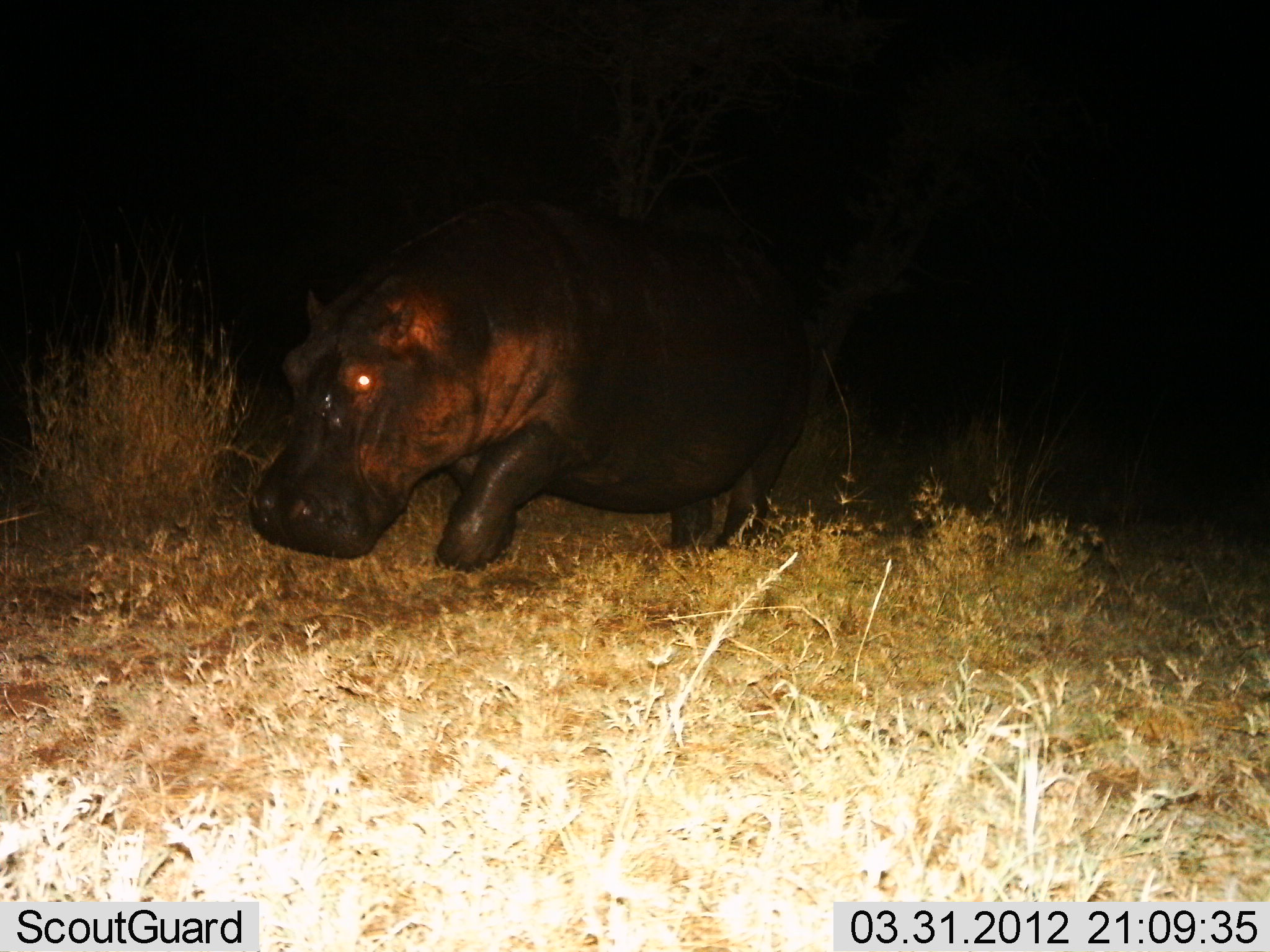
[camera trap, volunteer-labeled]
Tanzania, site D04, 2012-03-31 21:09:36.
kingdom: Animalia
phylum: Chordata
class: Mammalia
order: Artiodactyla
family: Hippopotamidae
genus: Hippopotamus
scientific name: Hippopotamus amphibius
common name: hippopotamus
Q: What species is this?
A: Hippopotamus (Hippopotamus amphibius).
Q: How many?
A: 1.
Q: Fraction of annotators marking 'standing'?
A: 14%.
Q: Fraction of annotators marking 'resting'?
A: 0%.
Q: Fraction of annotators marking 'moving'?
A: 86%.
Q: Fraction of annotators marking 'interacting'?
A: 0%.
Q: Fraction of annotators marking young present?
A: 0%.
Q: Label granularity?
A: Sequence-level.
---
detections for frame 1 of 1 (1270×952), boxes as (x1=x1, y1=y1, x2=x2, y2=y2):
animal: (x1=248, y1=186, x2=817, y2=572)